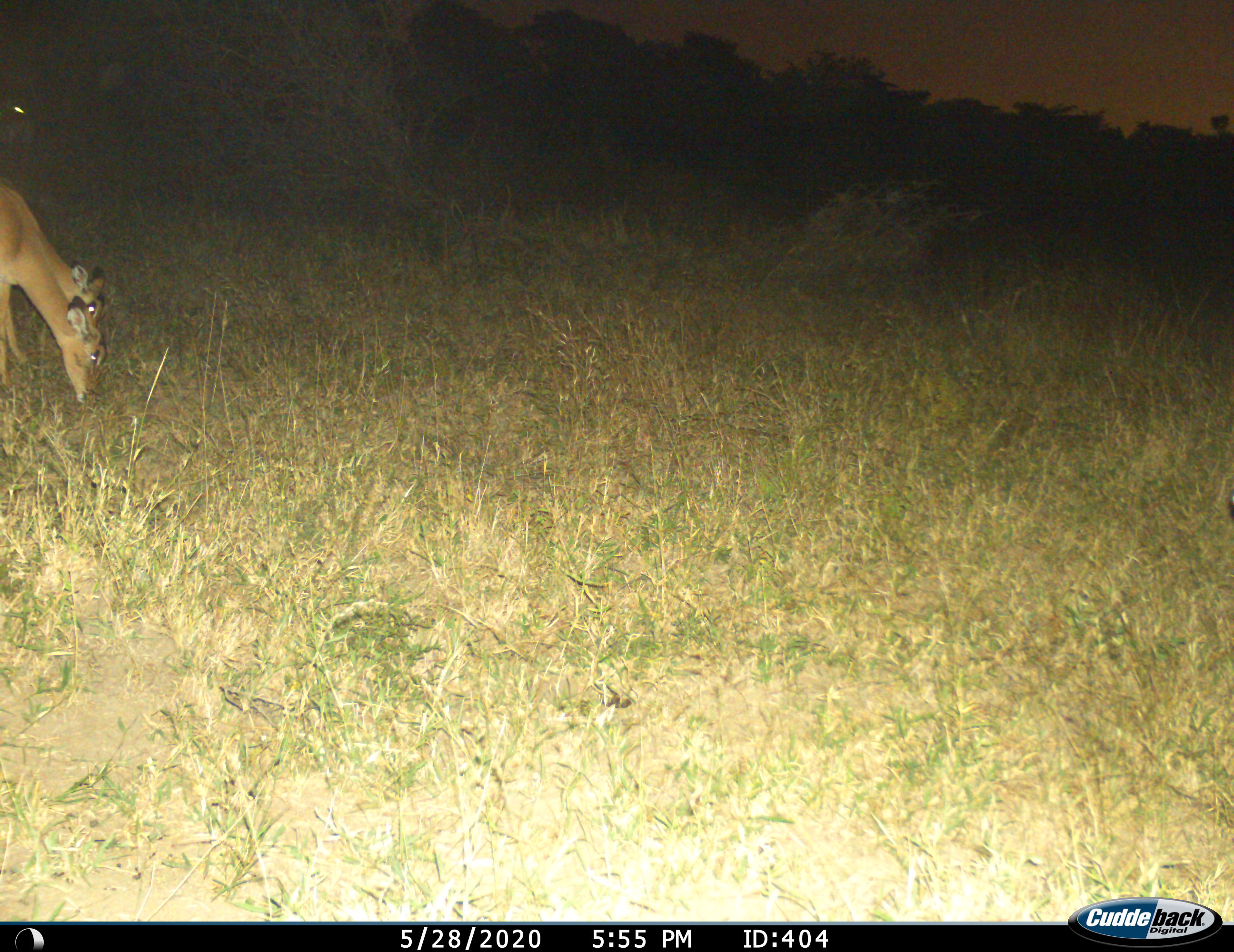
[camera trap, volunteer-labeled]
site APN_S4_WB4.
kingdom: Animalia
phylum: Chordata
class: Mammalia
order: Artiodactyla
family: Bovidae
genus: Aepyceros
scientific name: Aepyceros melampus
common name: impala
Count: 2.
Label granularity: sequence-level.